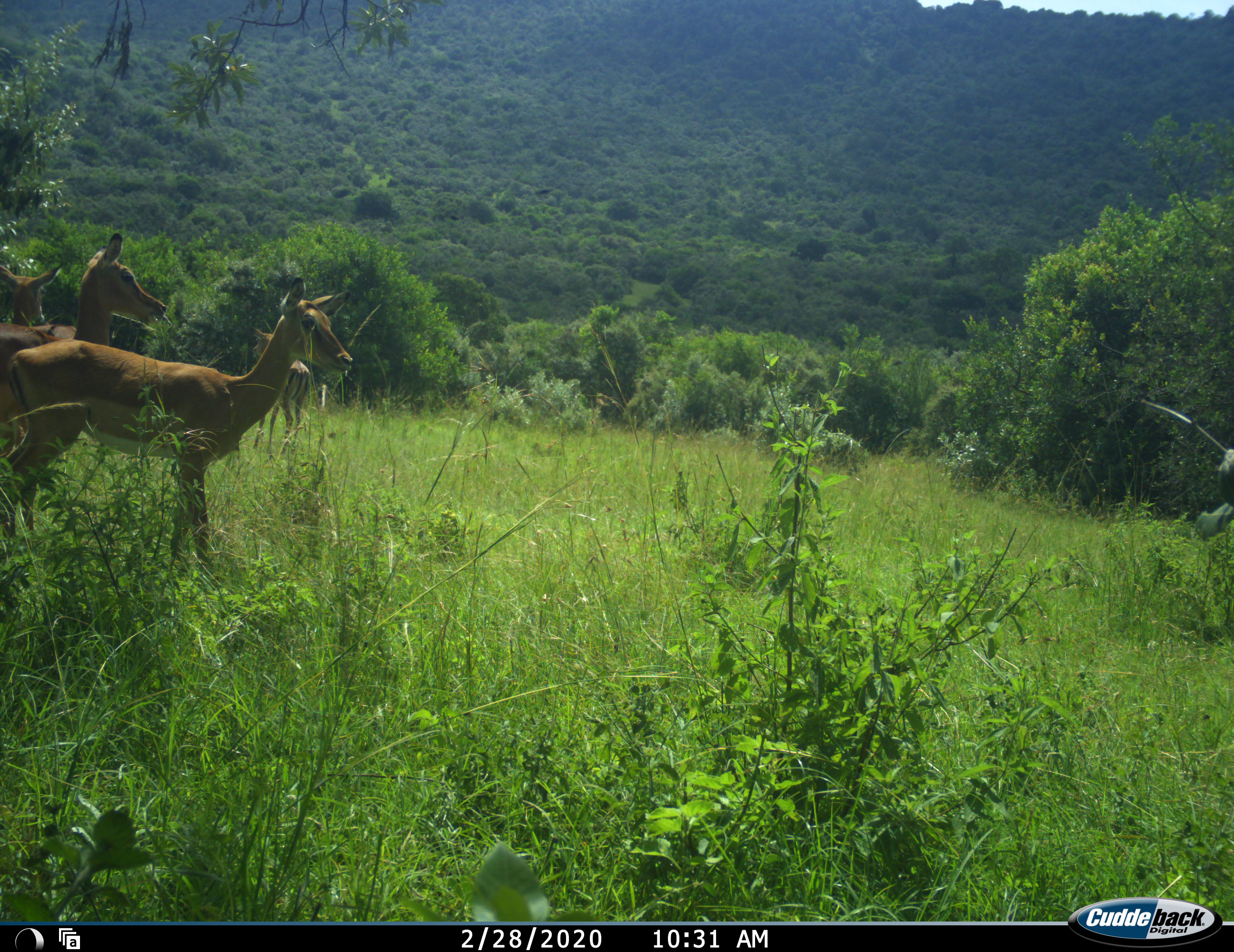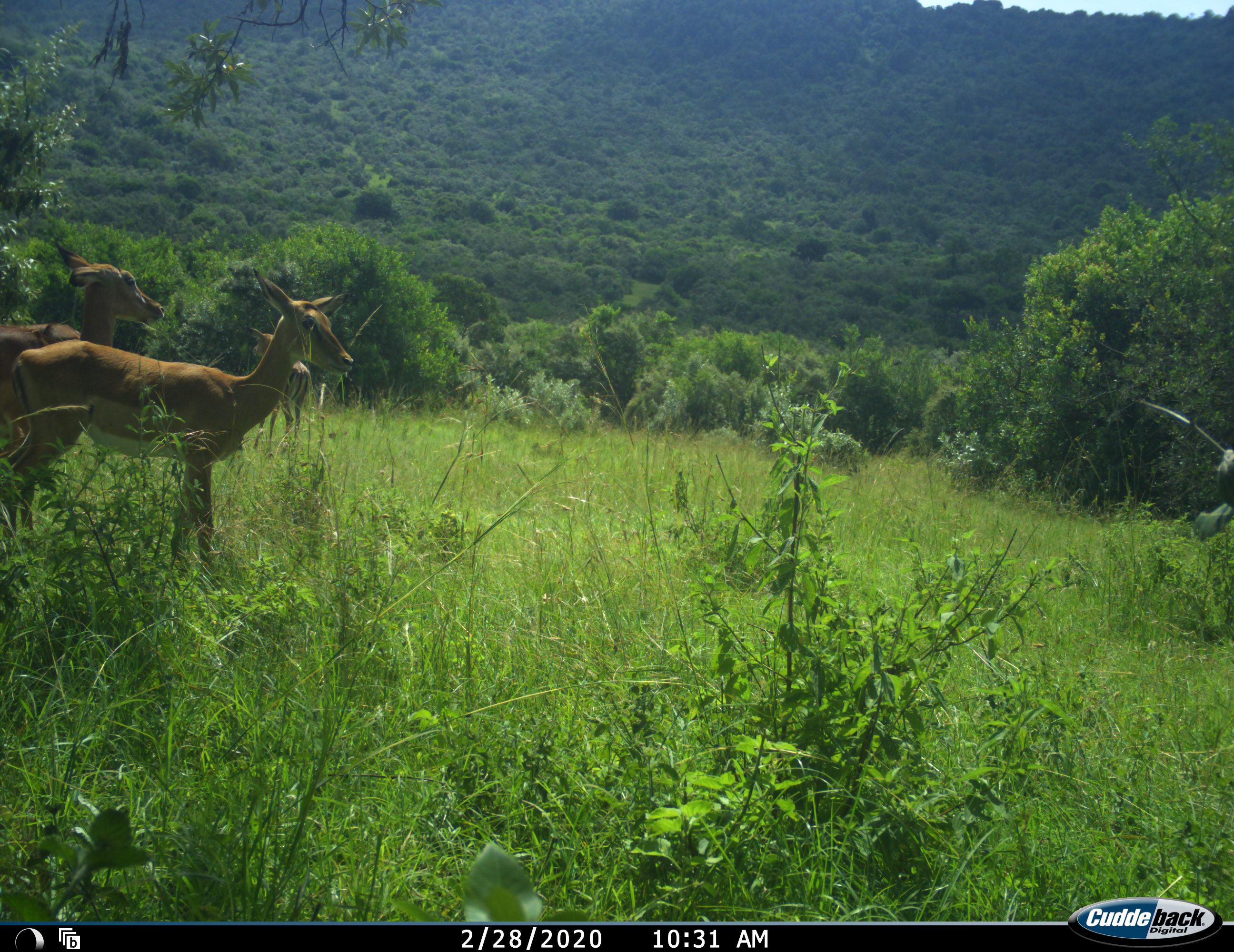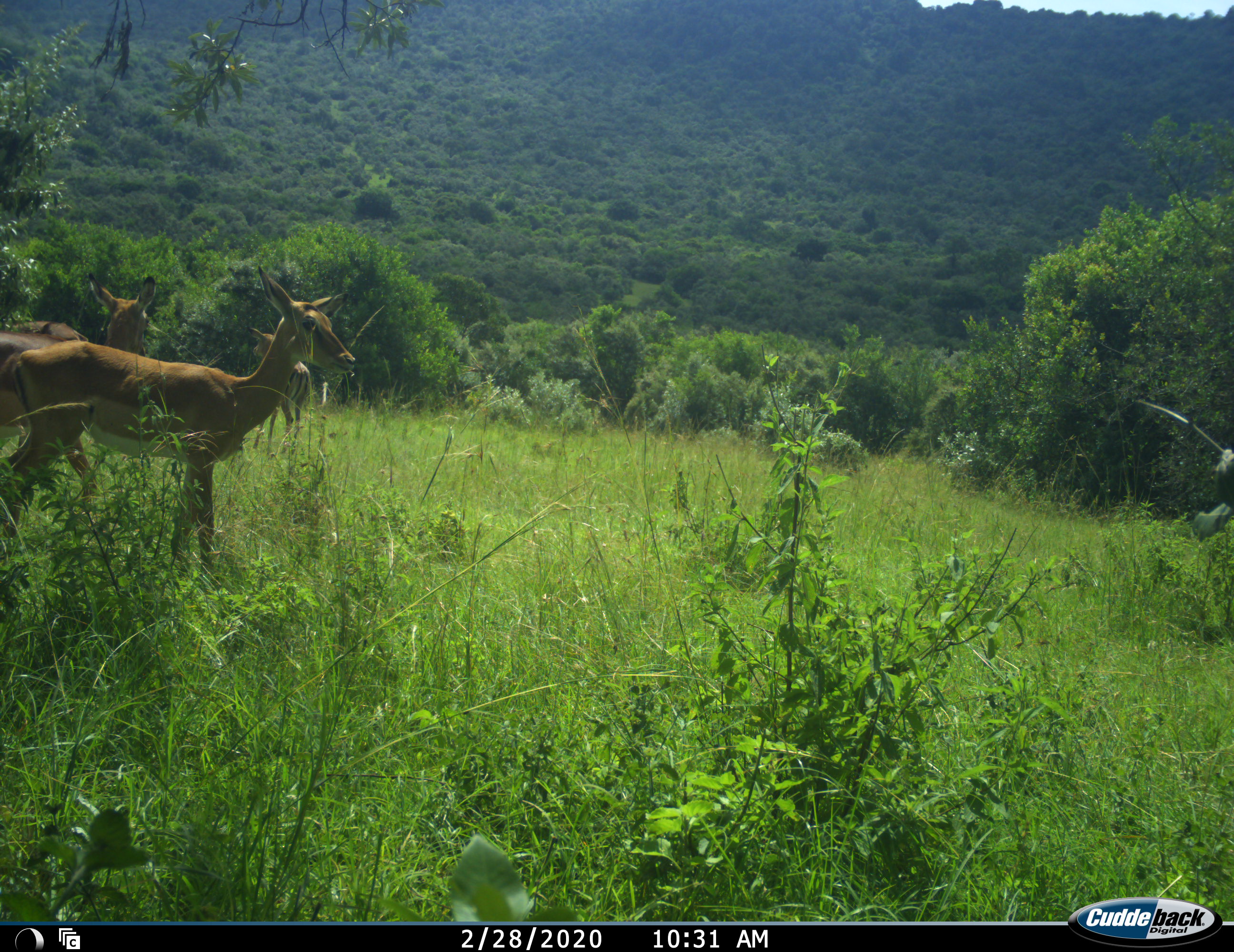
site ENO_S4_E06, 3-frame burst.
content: unidentified animal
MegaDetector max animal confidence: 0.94